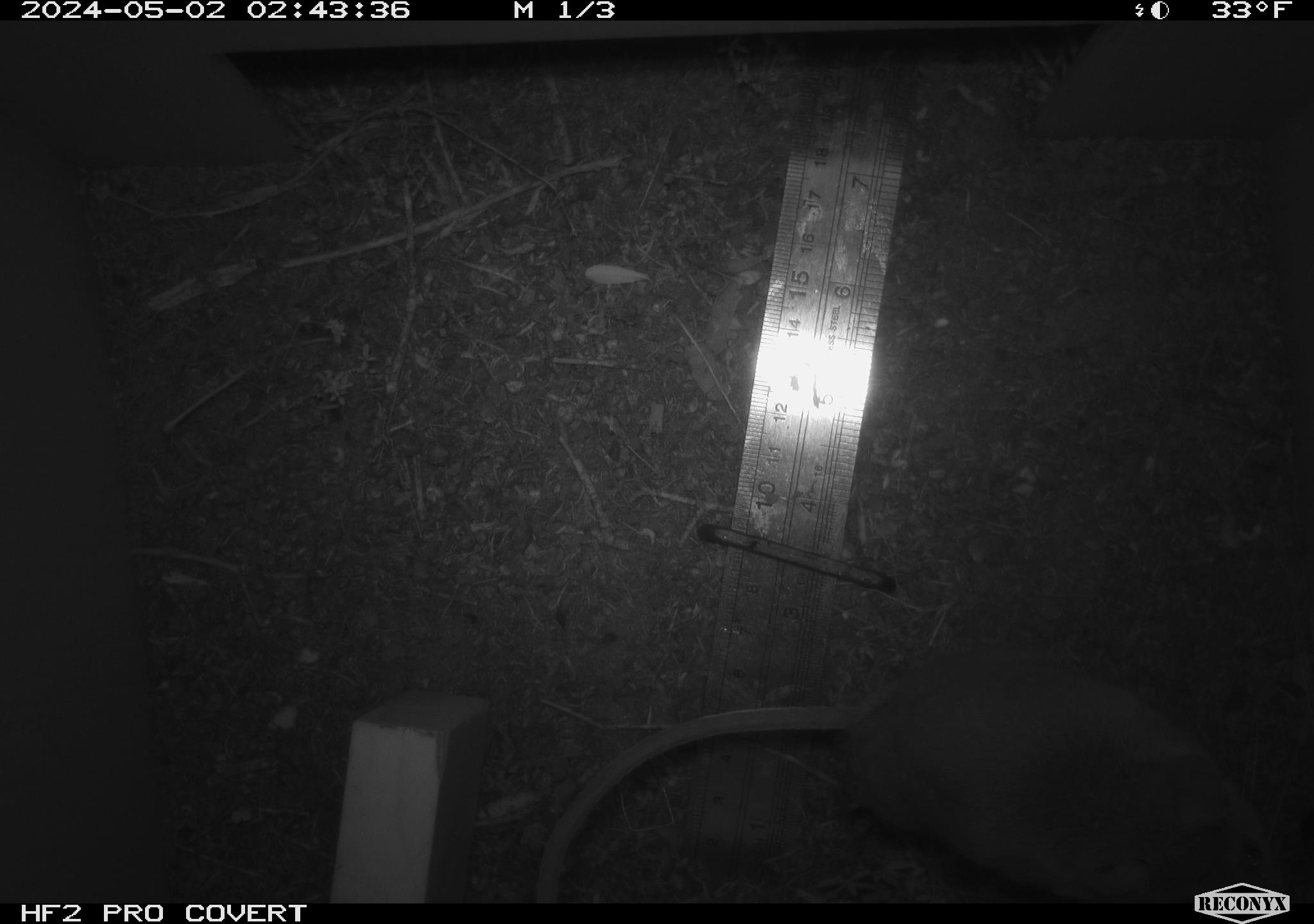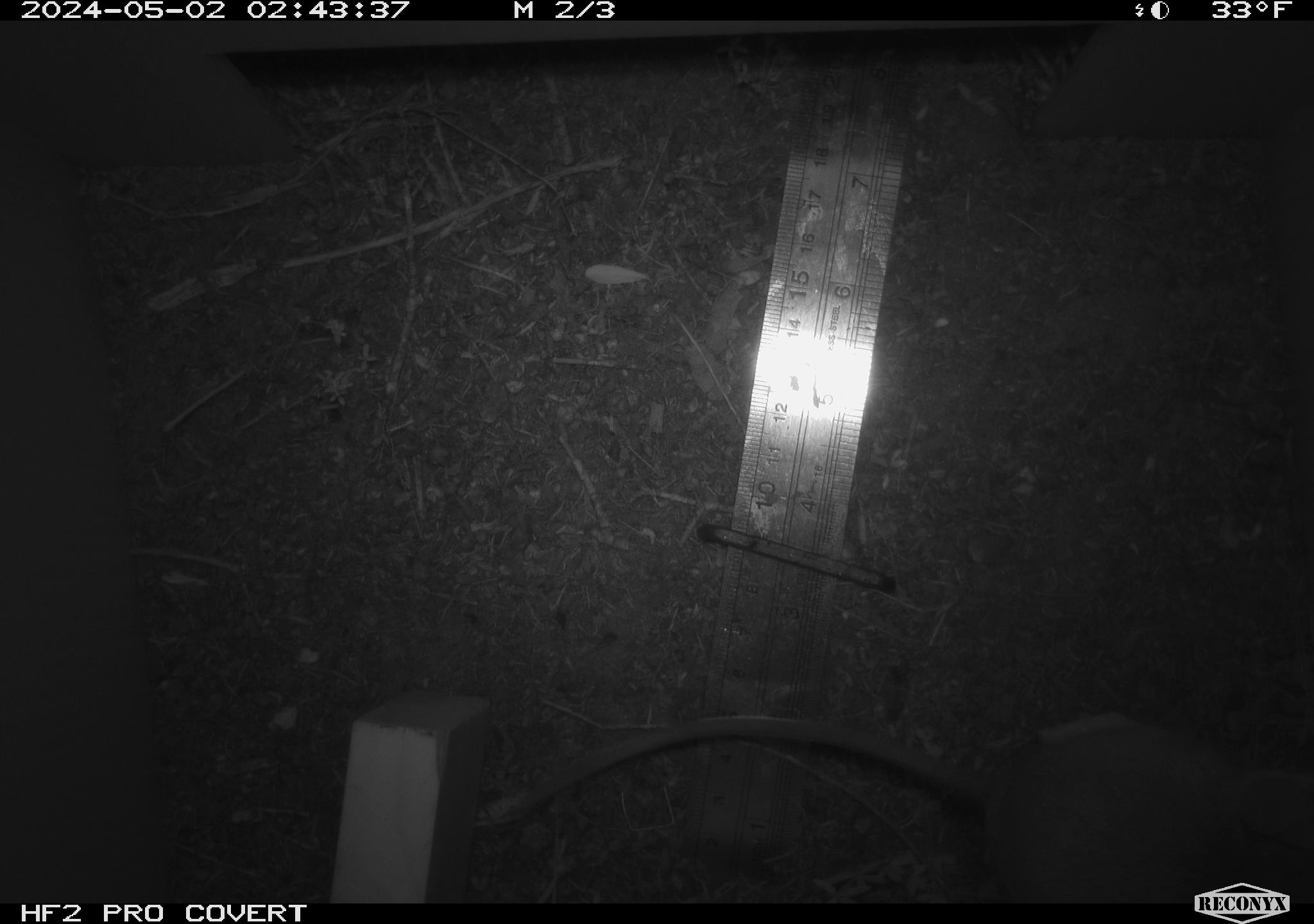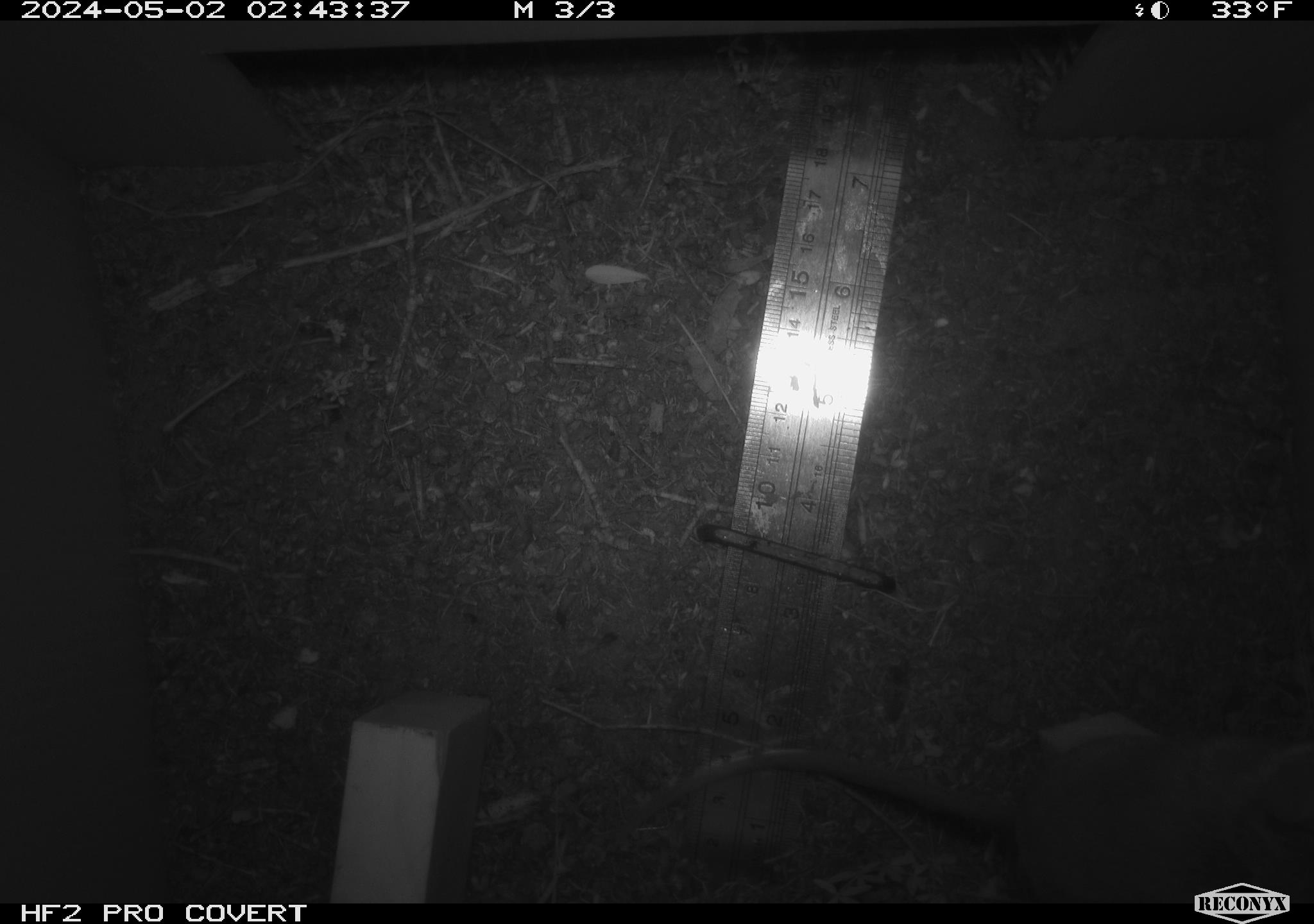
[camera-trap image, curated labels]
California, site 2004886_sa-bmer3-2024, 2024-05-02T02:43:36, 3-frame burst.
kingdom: Animalia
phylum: Chordata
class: Mammalia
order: Rodentia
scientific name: Rodentia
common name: mouse species